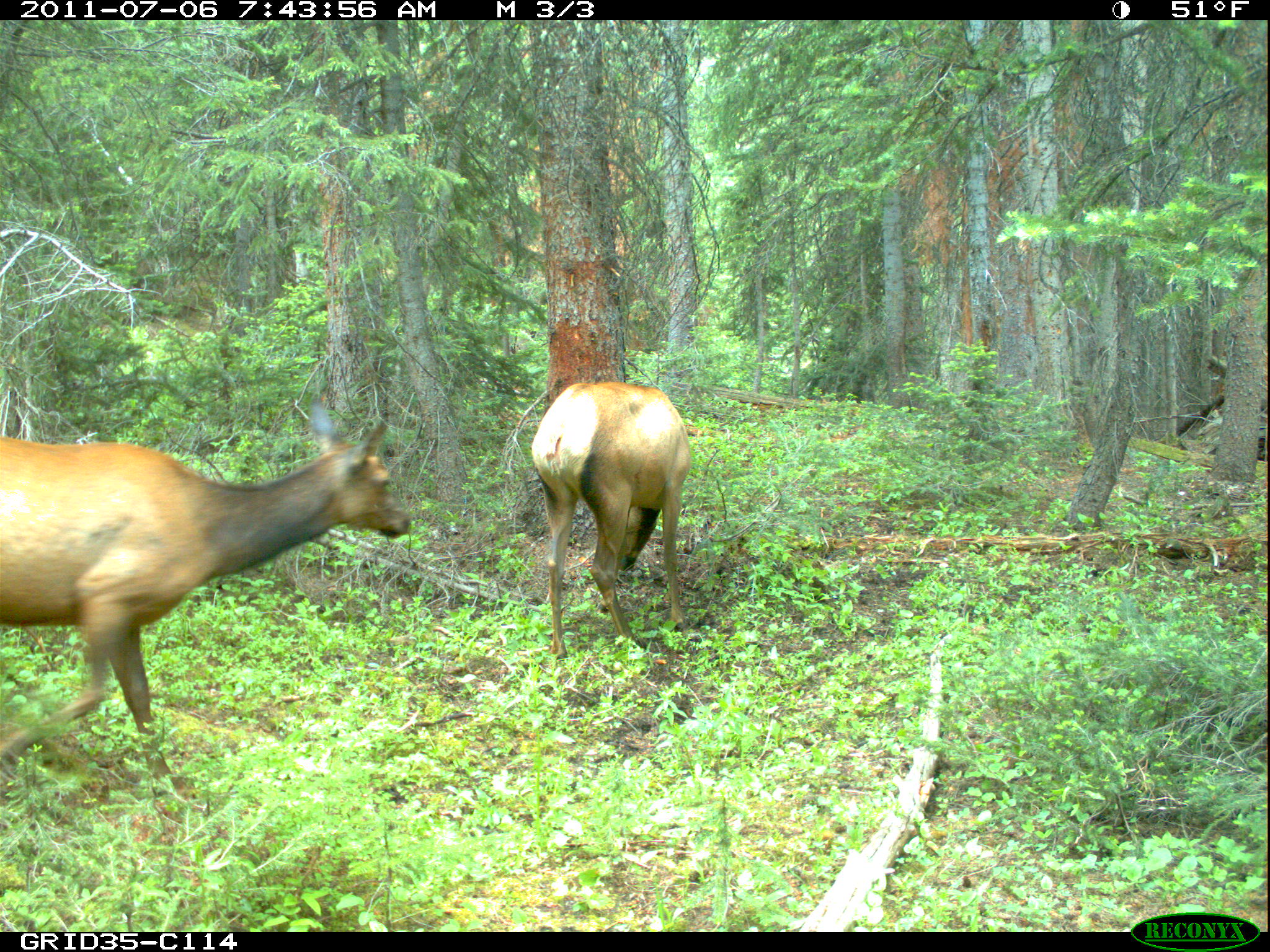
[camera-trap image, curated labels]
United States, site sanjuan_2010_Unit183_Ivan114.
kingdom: Animalia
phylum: Chordata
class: Mammalia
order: Artiodactyla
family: Cervidae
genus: Cervus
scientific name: Cervus elaphus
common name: red deer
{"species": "Cervus elaphus (red deer)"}